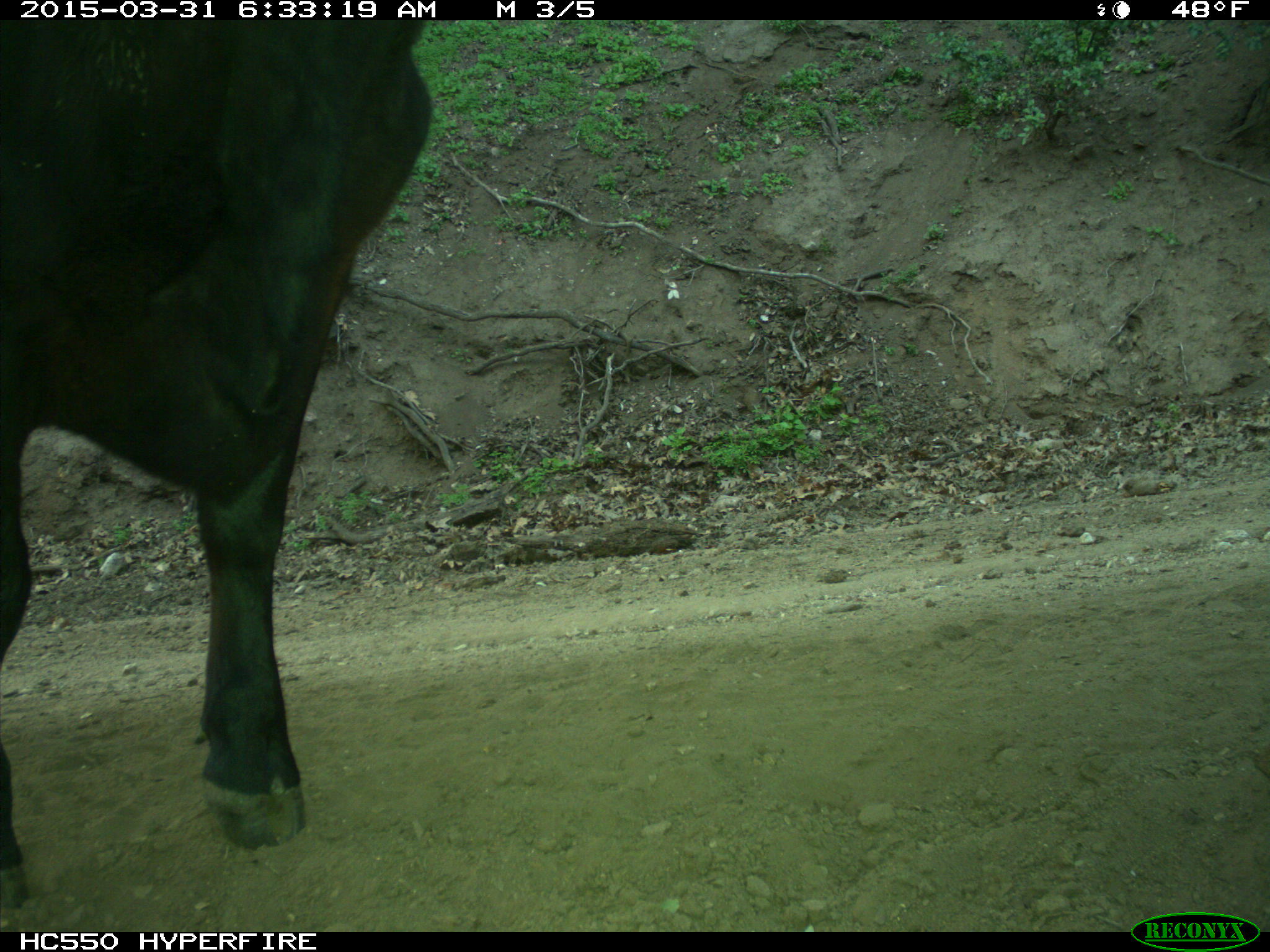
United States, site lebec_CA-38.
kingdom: Animalia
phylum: Chordata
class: Mammalia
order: Artiodactyla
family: Bovidae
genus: Bos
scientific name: Bos taurus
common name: domestic cow